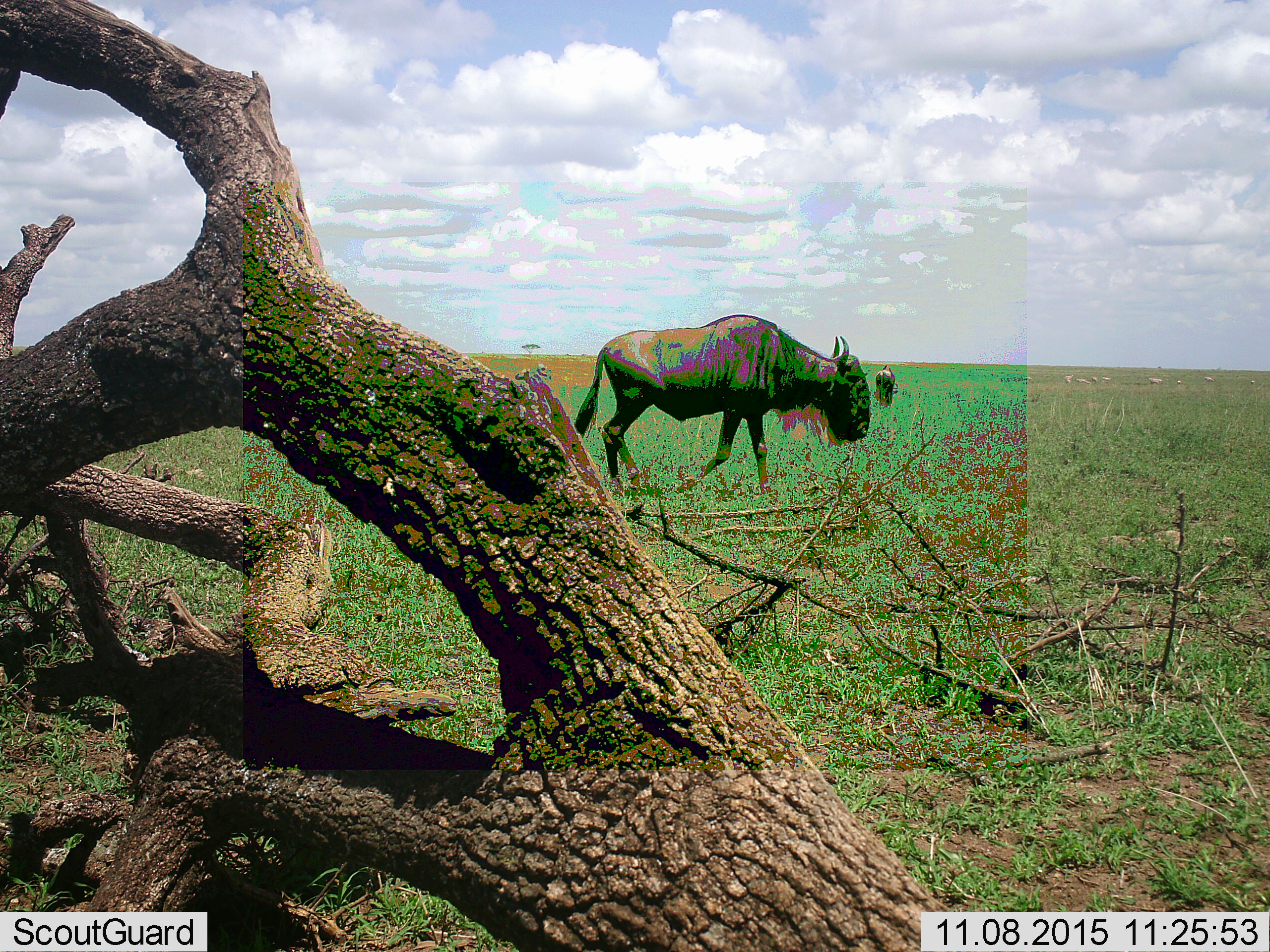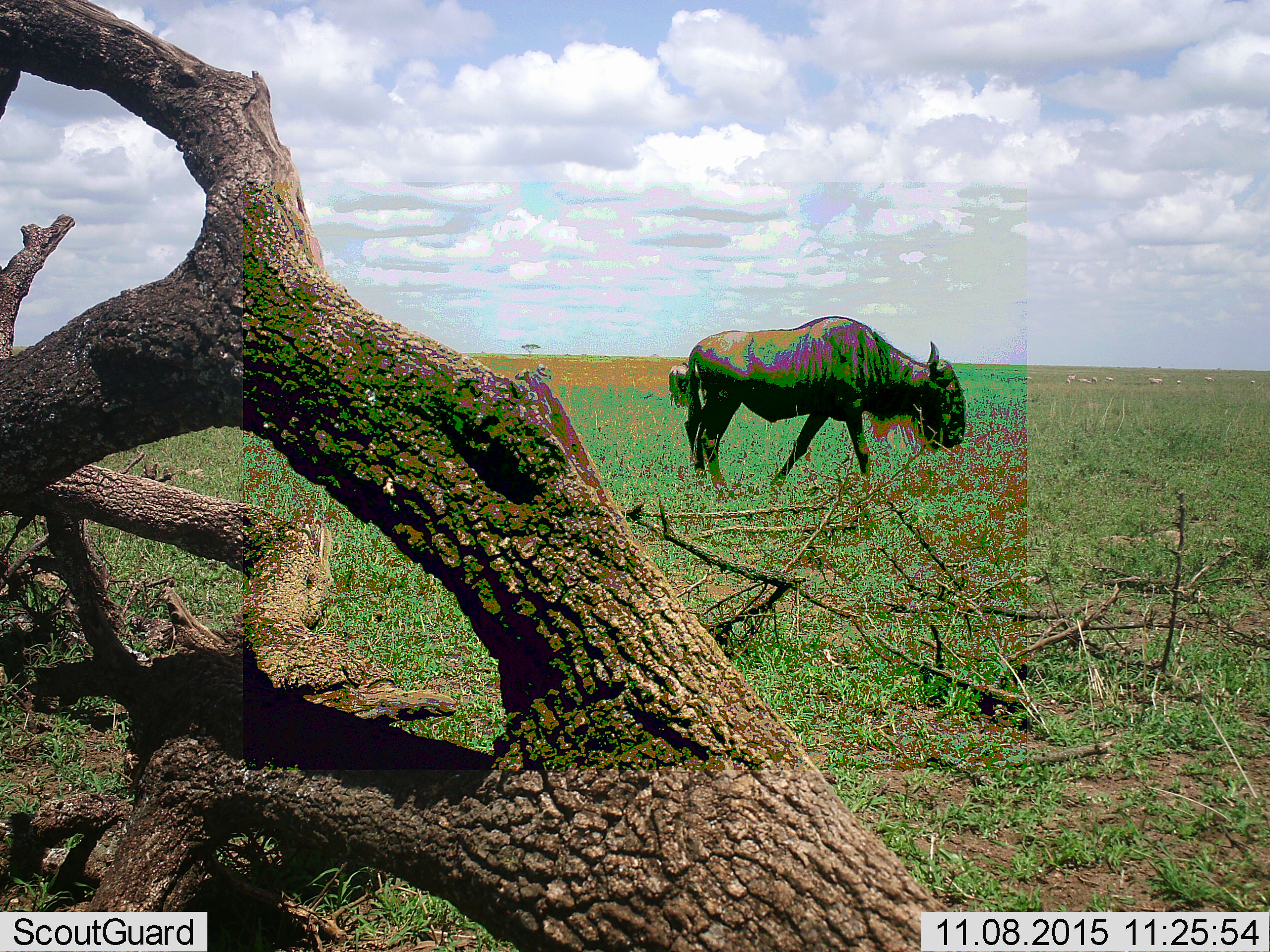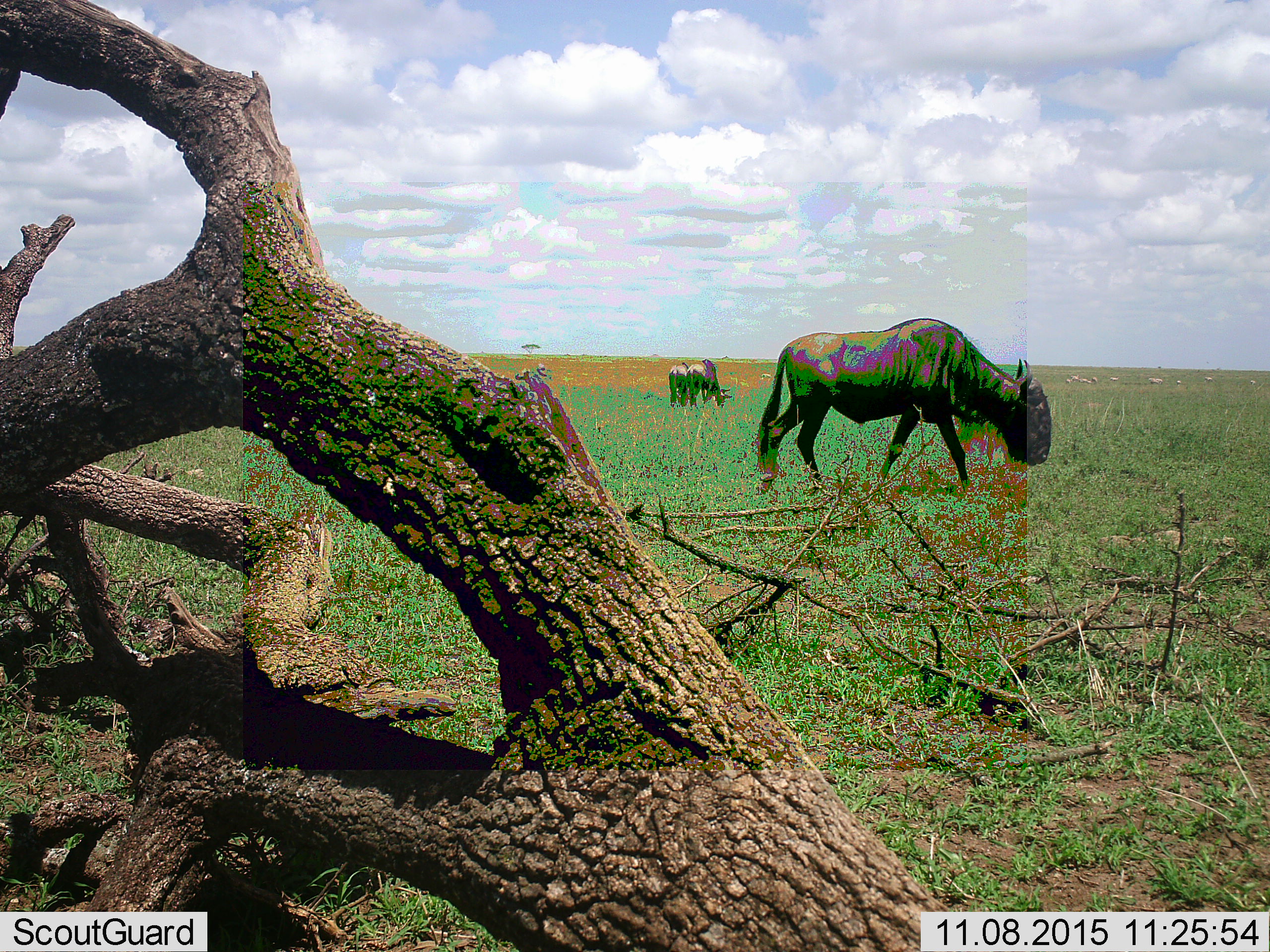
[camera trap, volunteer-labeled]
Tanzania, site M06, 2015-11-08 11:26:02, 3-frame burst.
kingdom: Animalia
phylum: Chordata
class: Mammalia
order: Artiodactyla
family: Bovidae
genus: Connochaetes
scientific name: Connochaetes taurinus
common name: blue wildebeest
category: wildebeest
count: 4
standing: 40%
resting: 0%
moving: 80%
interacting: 0%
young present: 0%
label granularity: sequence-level